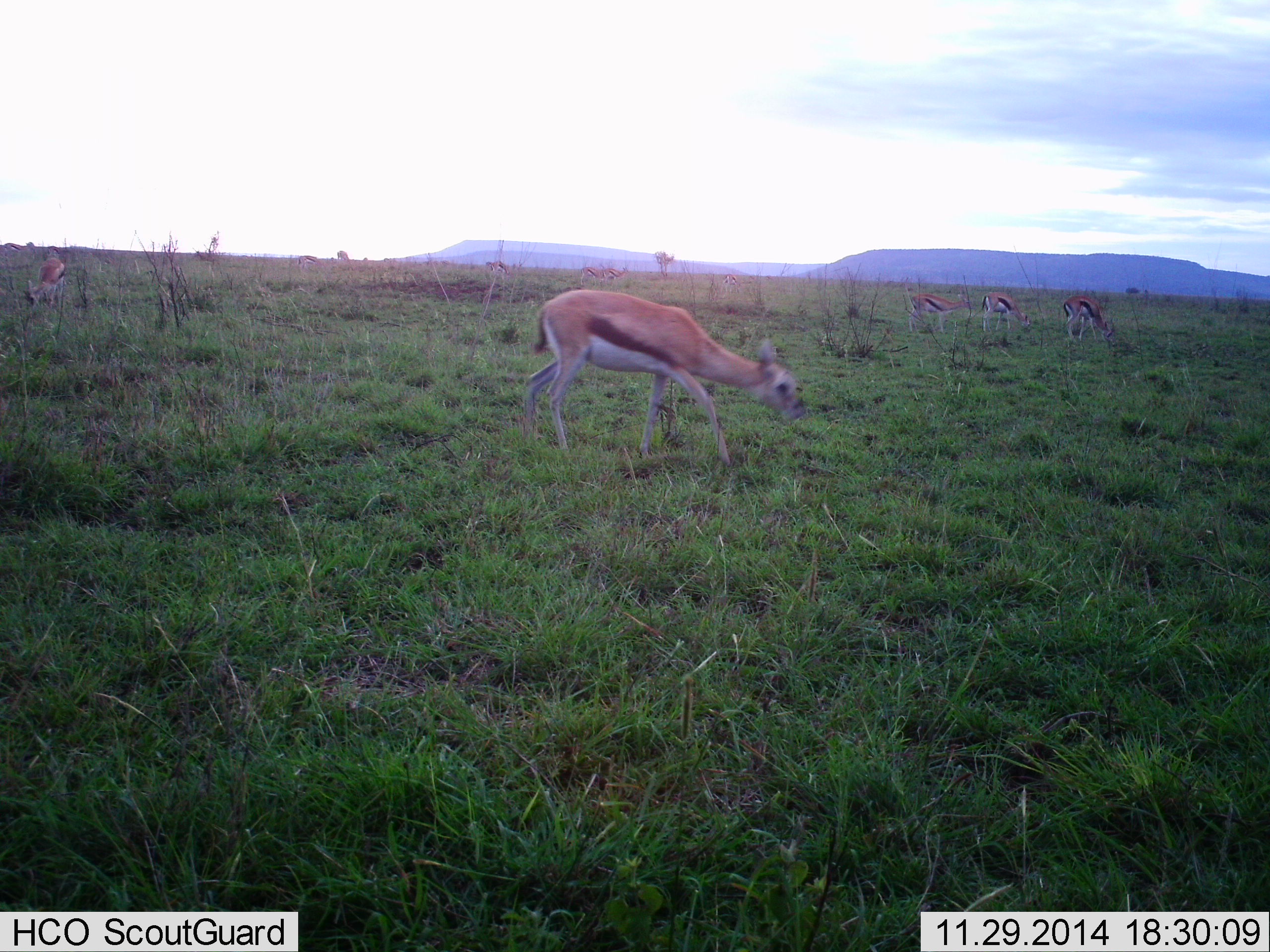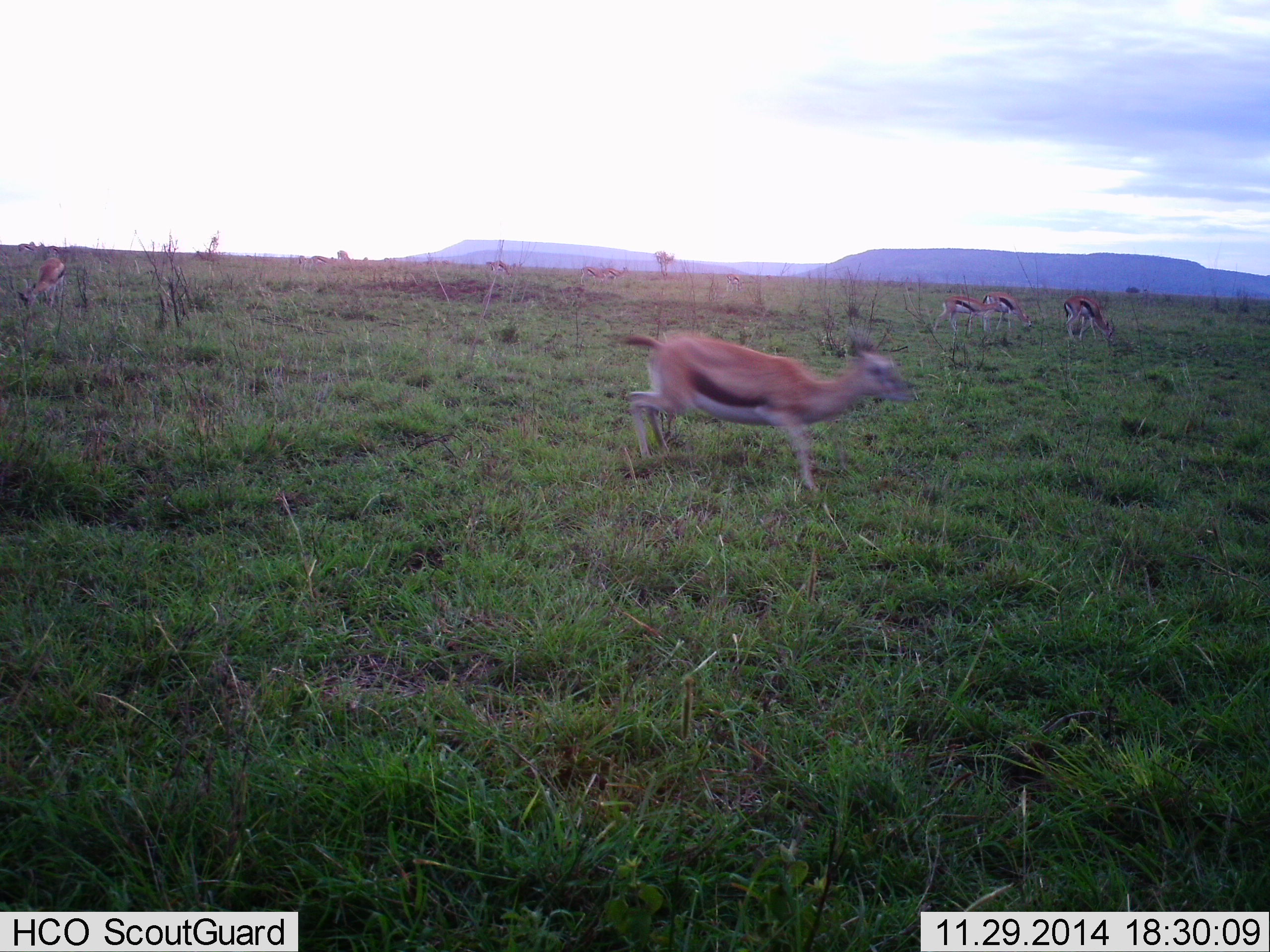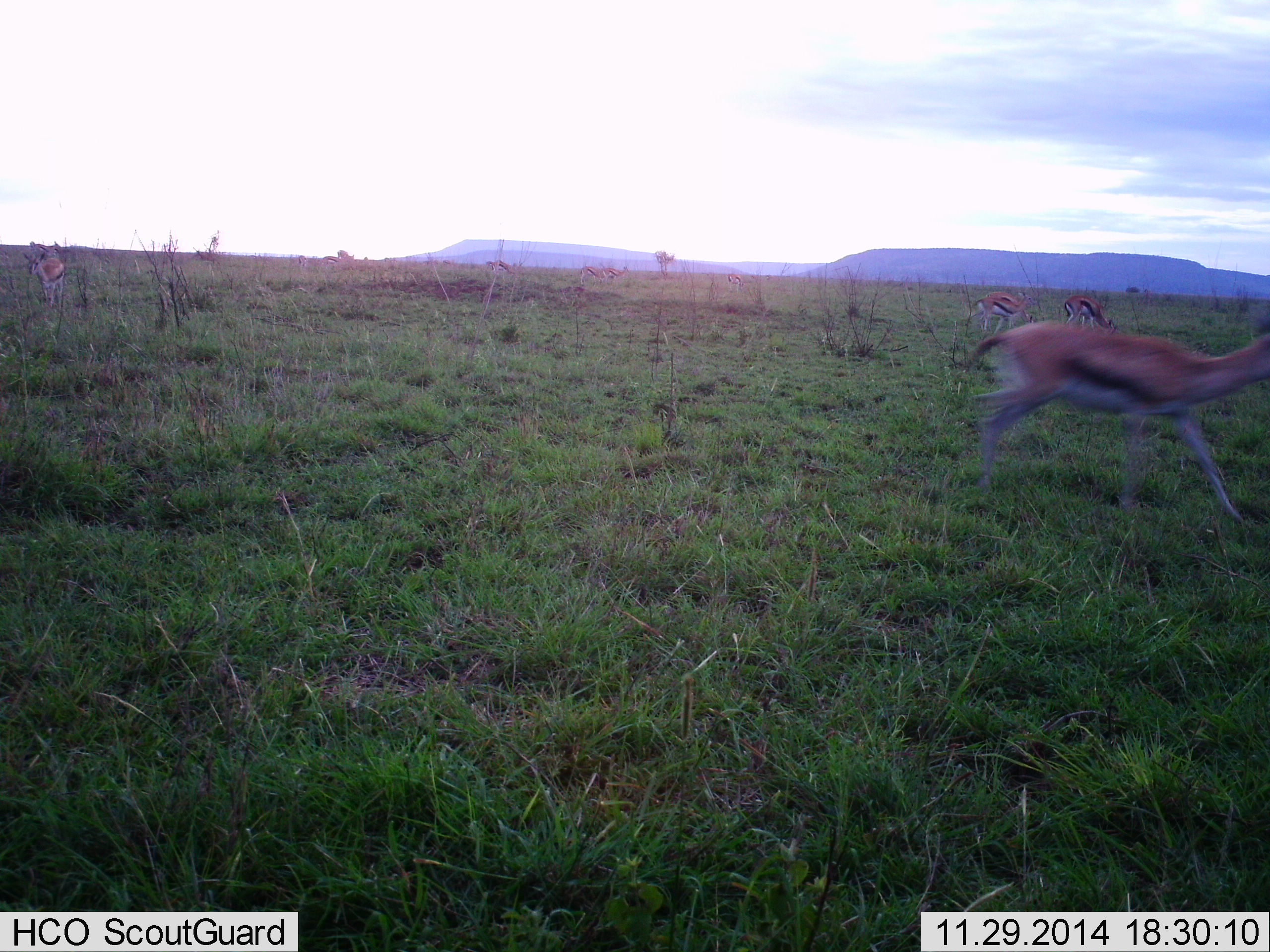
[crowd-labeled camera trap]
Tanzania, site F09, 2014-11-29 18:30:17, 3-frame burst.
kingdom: Animalia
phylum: Chordata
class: Mammalia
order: Artiodactyla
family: Bovidae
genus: Eudorcas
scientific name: Eudorcas thomsonii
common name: thomson's gazelle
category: gazellethomsons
Gazellethomsons (thomson's gazelle) (Eudorcas thomsonii), count 7. Behavior (volunteer vote fractions): standing 30%, resting 0%, moving 90%, interacting 0%. Young present (vote fraction): 0%. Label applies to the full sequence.